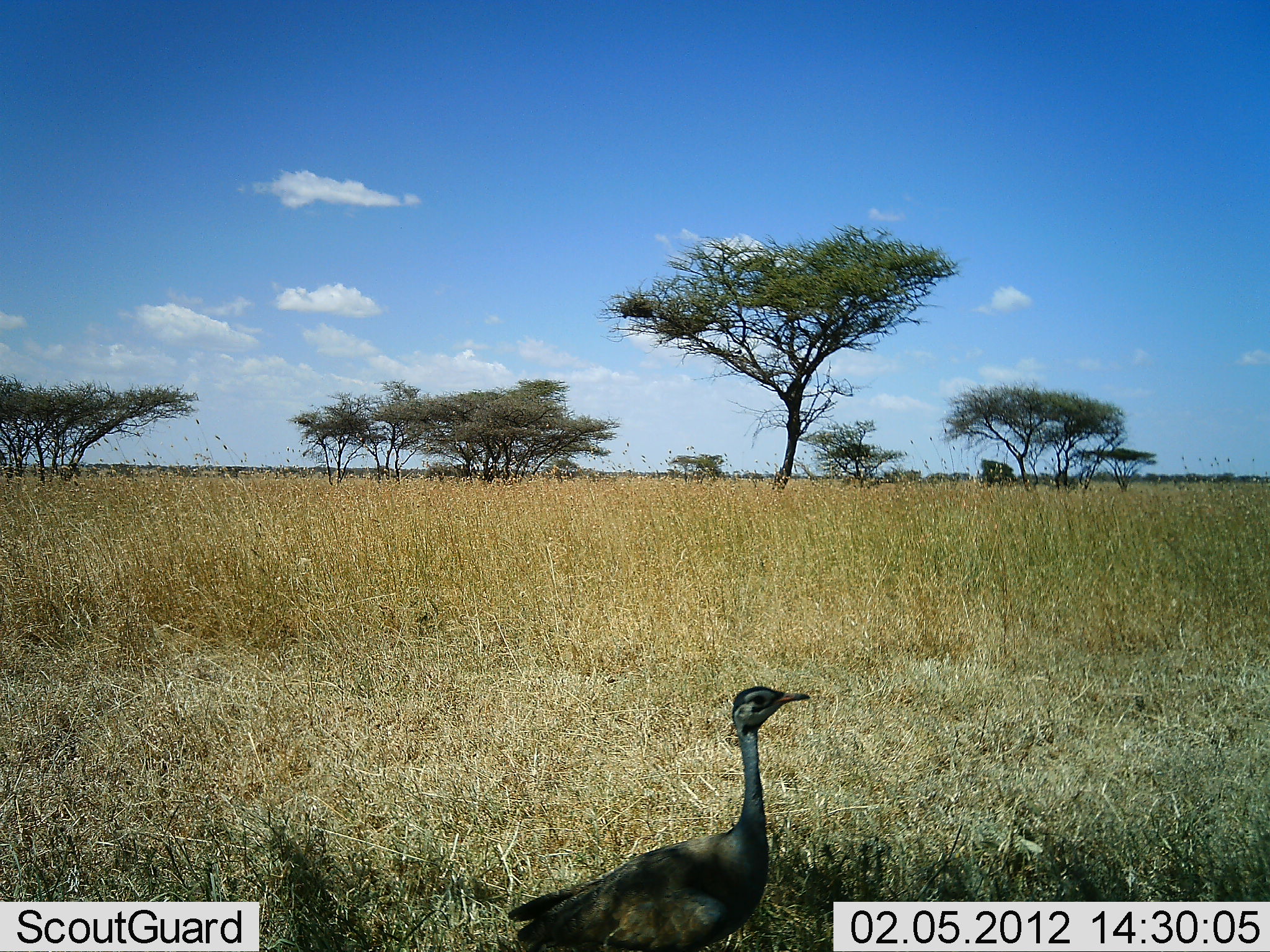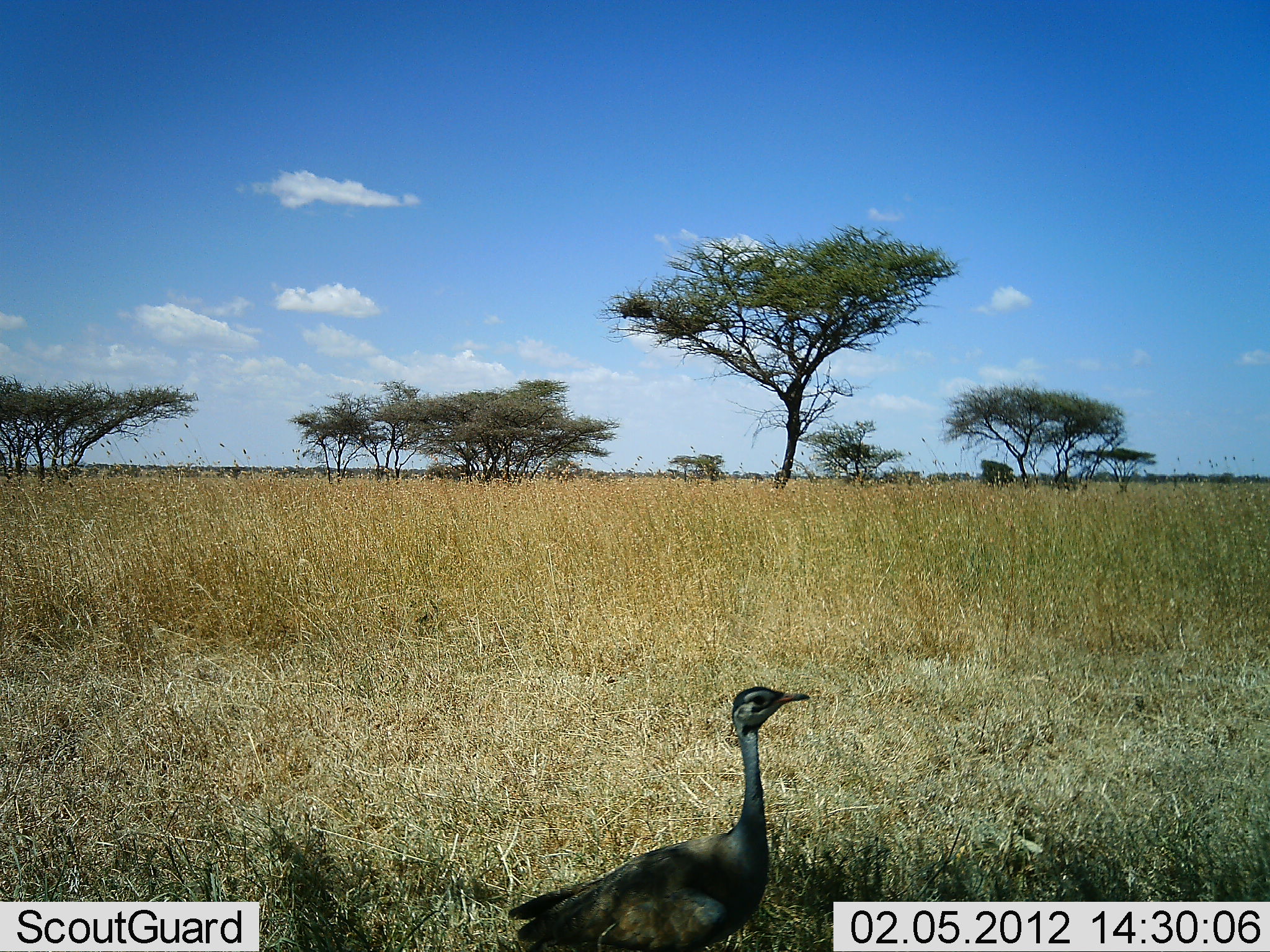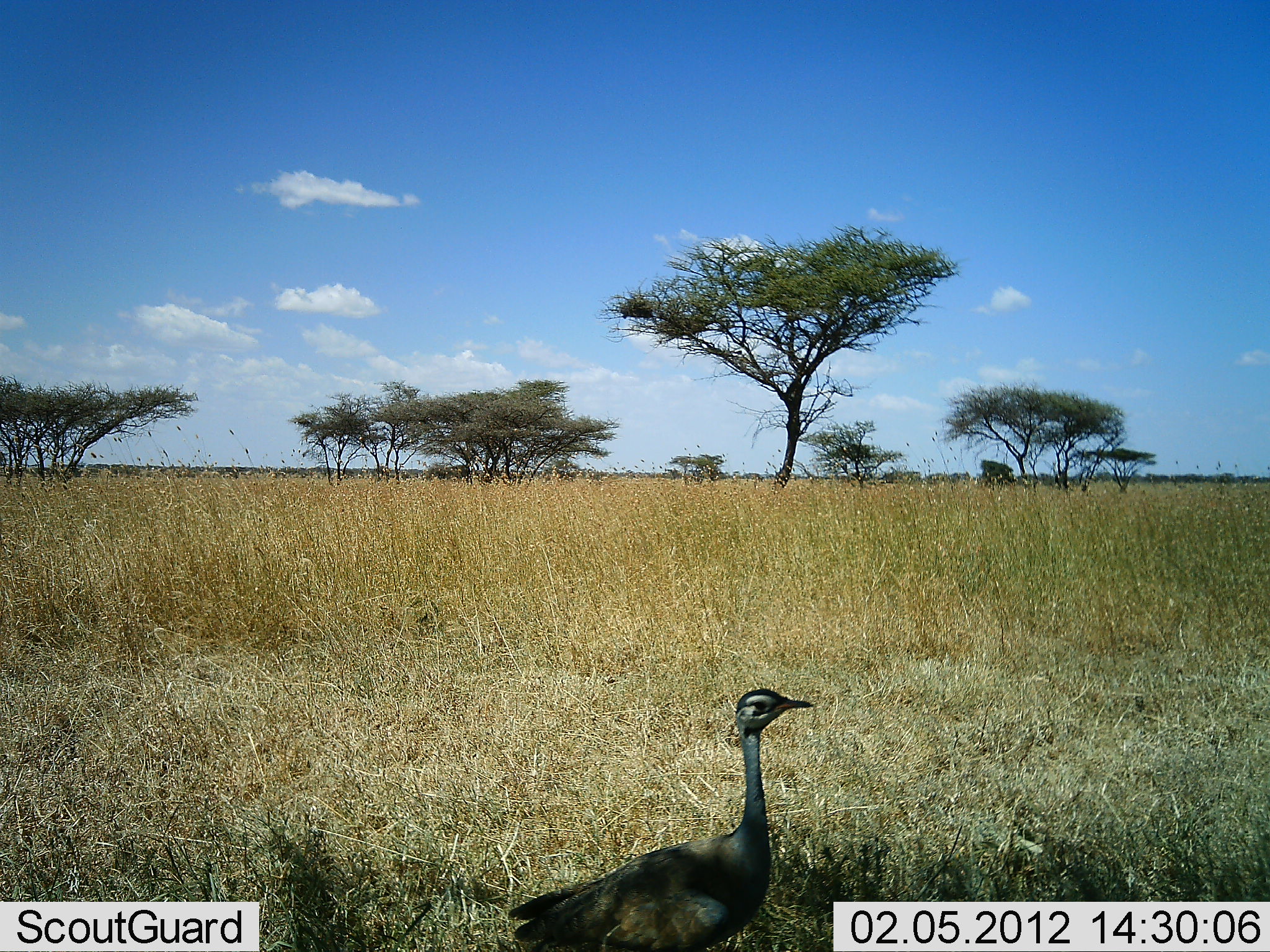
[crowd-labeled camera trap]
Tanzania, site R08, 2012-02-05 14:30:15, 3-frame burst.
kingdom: Animalia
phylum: Chordata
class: Aves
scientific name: Aves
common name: bird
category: otherbird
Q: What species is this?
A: Otherbird (bird) (Aves).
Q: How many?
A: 1.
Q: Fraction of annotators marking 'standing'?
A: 92%.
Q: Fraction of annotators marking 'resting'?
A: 8%.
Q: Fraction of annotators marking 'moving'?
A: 0%.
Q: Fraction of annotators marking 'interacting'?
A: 0%.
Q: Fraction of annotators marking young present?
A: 0%.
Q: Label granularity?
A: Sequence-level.